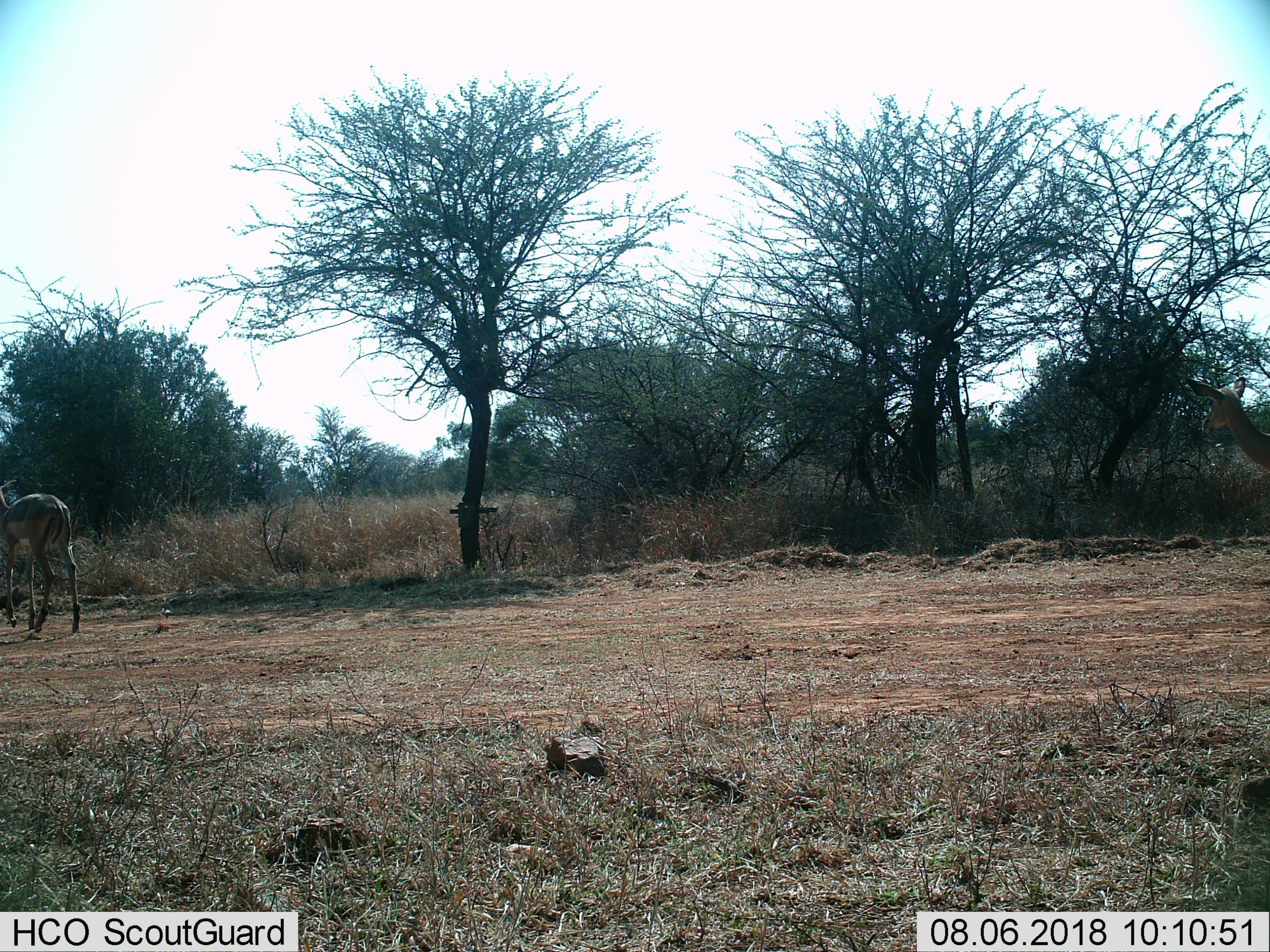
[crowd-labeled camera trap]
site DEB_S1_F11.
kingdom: Animalia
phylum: Chordata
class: Mammalia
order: Artiodactyla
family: Bovidae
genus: Aepyceros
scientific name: Aepyceros melampus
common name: impala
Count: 1.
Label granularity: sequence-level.